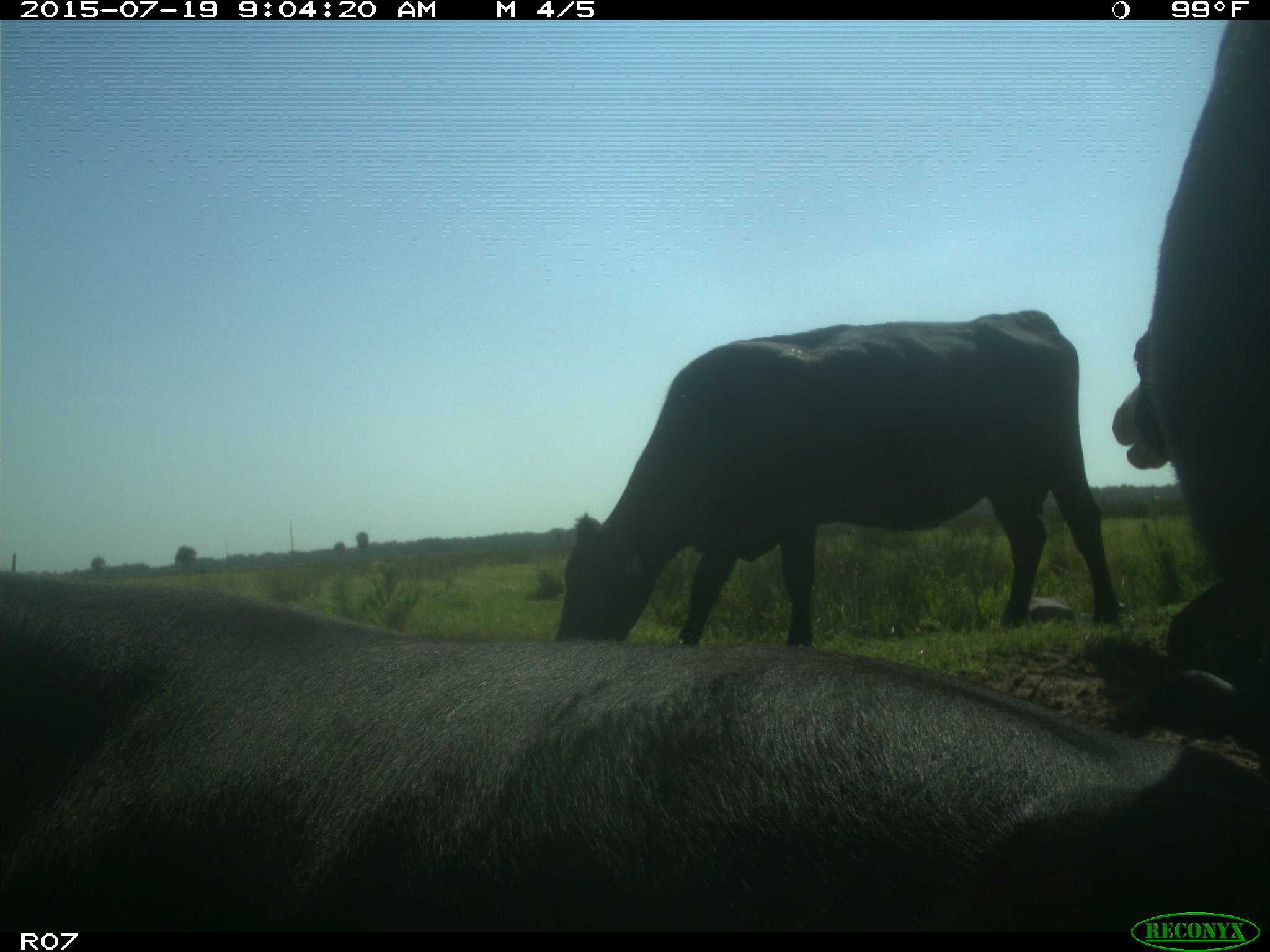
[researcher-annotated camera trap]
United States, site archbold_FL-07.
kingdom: Animalia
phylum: Chordata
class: Mammalia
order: Artiodactyla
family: Bovidae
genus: Bos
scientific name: Bos taurus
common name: domestic cow